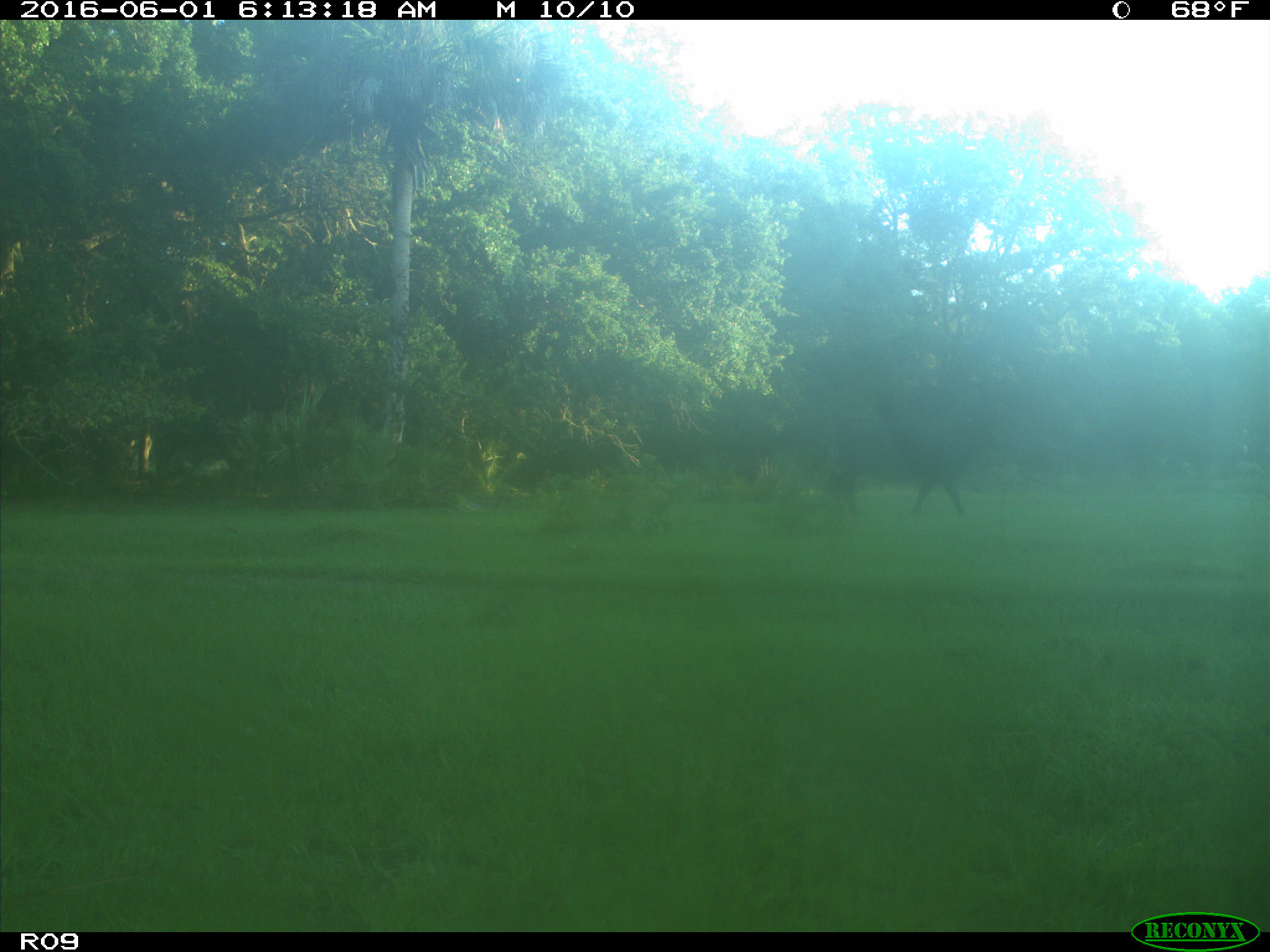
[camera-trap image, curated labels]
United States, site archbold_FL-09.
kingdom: Animalia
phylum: Chordata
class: Mammalia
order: Artiodactyla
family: Bovidae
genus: Bos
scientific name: Bos taurus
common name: domestic cow